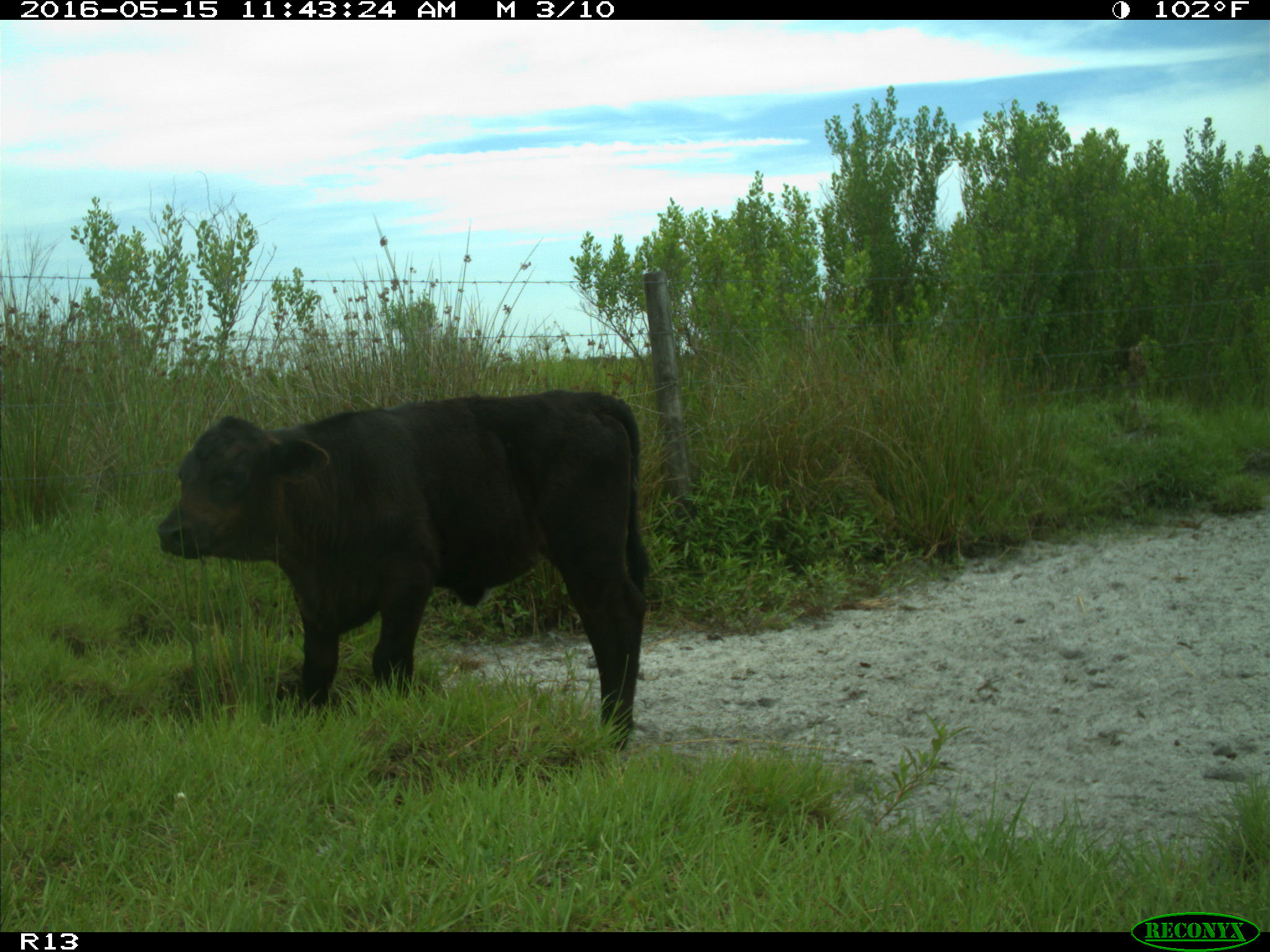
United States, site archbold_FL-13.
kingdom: Animalia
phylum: Chordata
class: Mammalia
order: Artiodactyla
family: Bovidae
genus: Bos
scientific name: Bos taurus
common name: domestic cow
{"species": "Bos taurus (domestic cow)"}